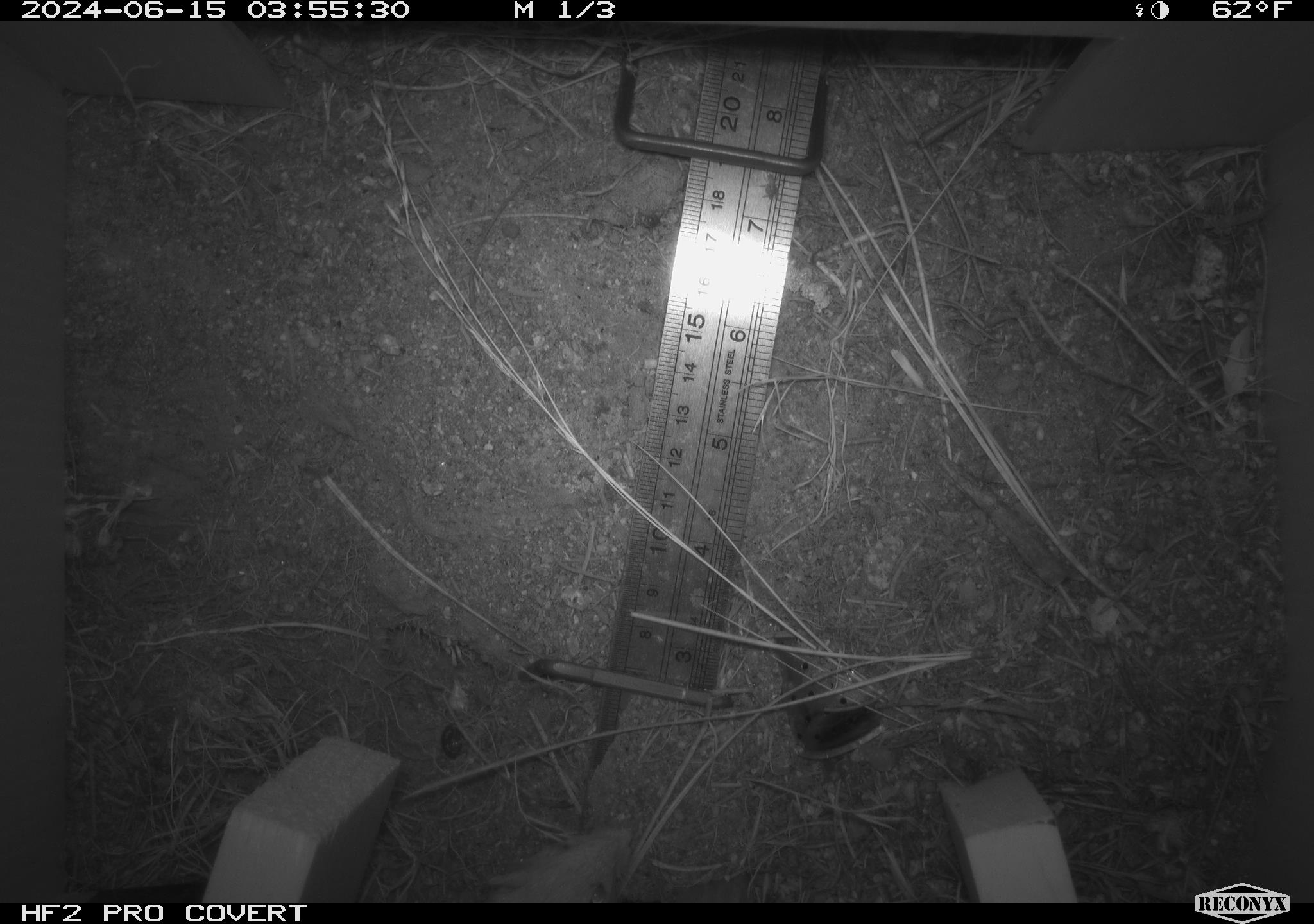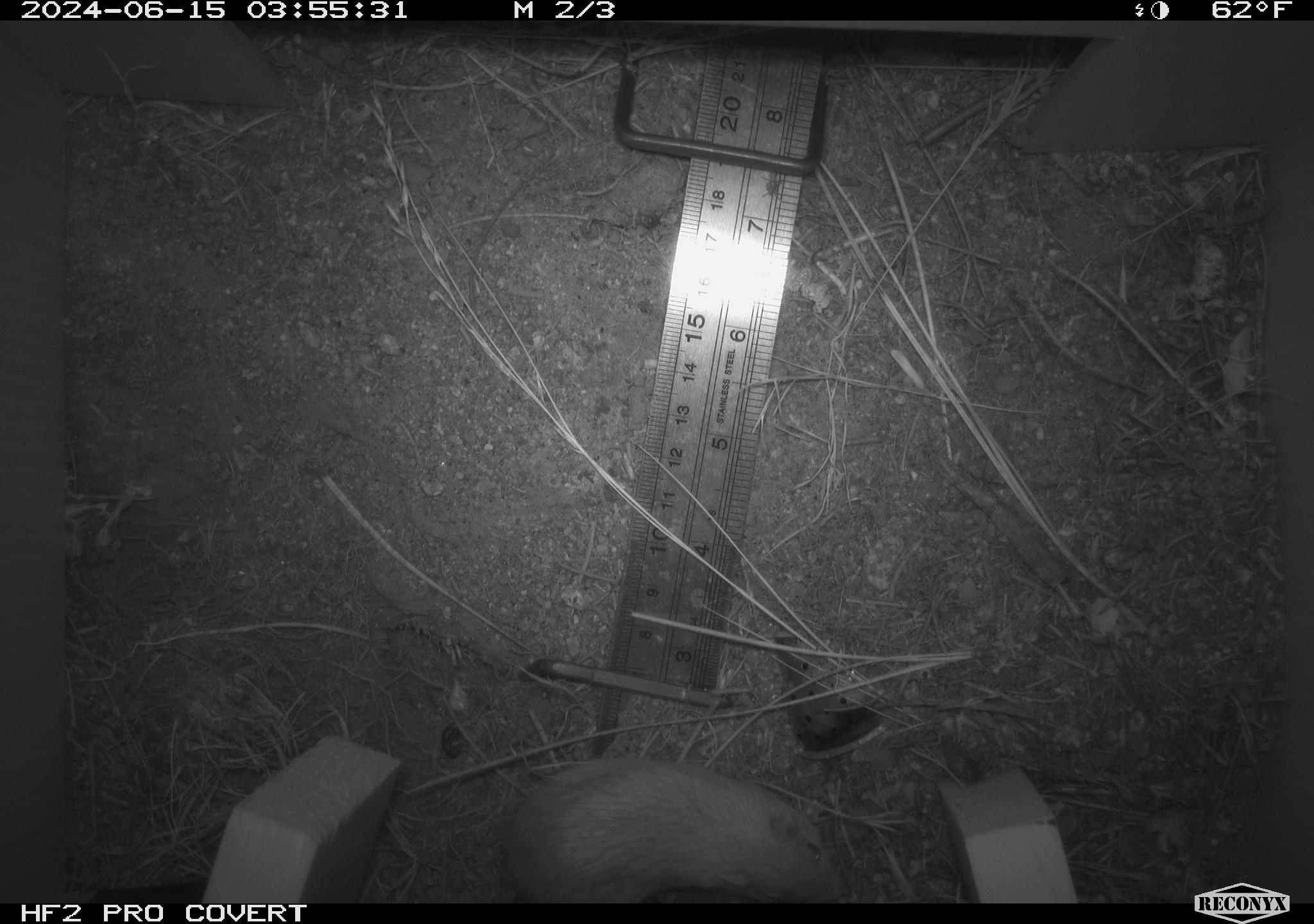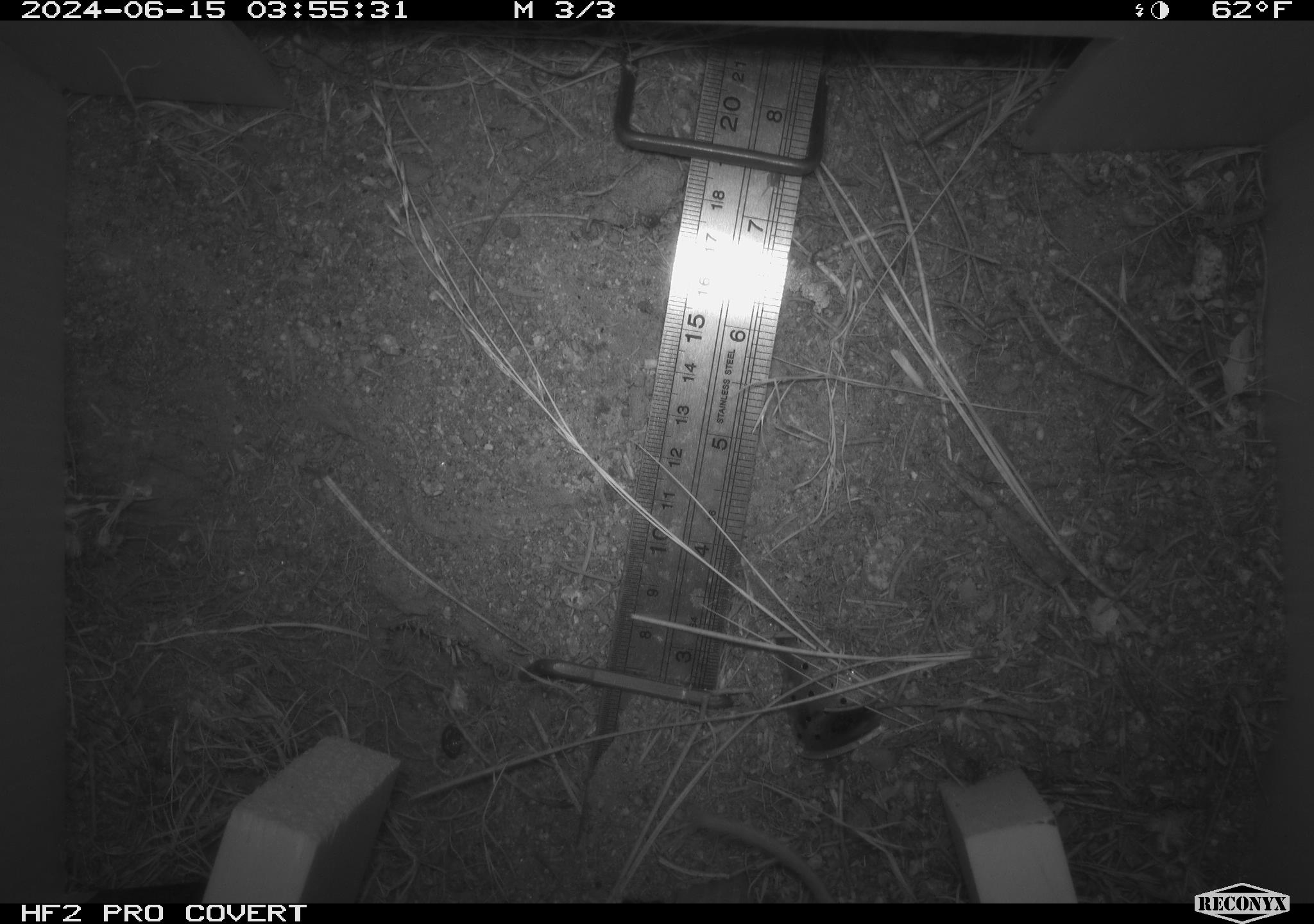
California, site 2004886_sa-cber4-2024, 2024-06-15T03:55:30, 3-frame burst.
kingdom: Animalia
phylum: Chordata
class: Mammalia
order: Rodentia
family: Heteromyidae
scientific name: Heteromyidae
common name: kangaroo rats and pocket mice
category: heteromyidae family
Heteromyidae family (kangaroo rats and pocket mice) (Heteromyidae).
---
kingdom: Animalia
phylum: Chordata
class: Mammalia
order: Rodentia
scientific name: Rodentia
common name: mouse species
Mouse species (Rodentia).